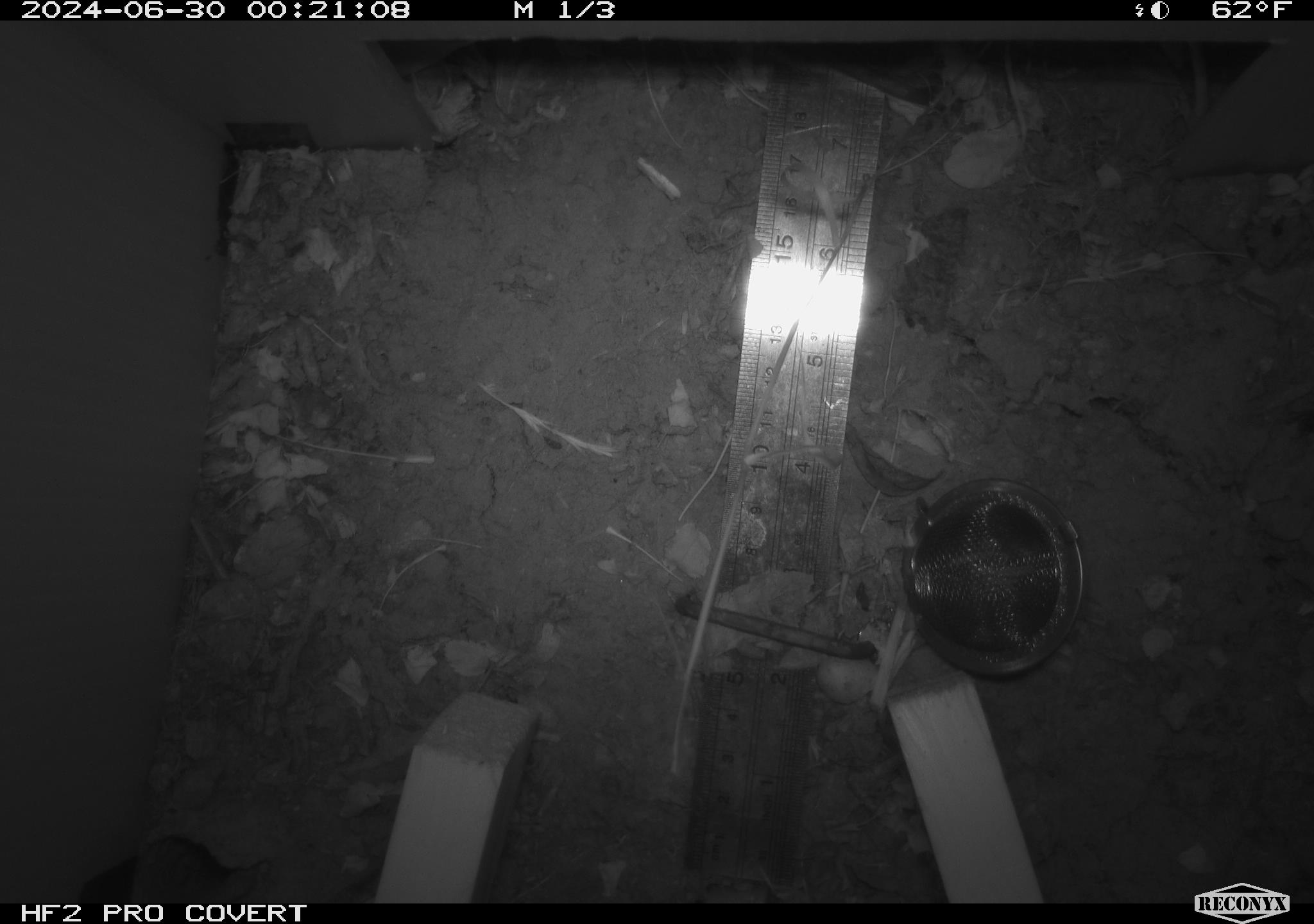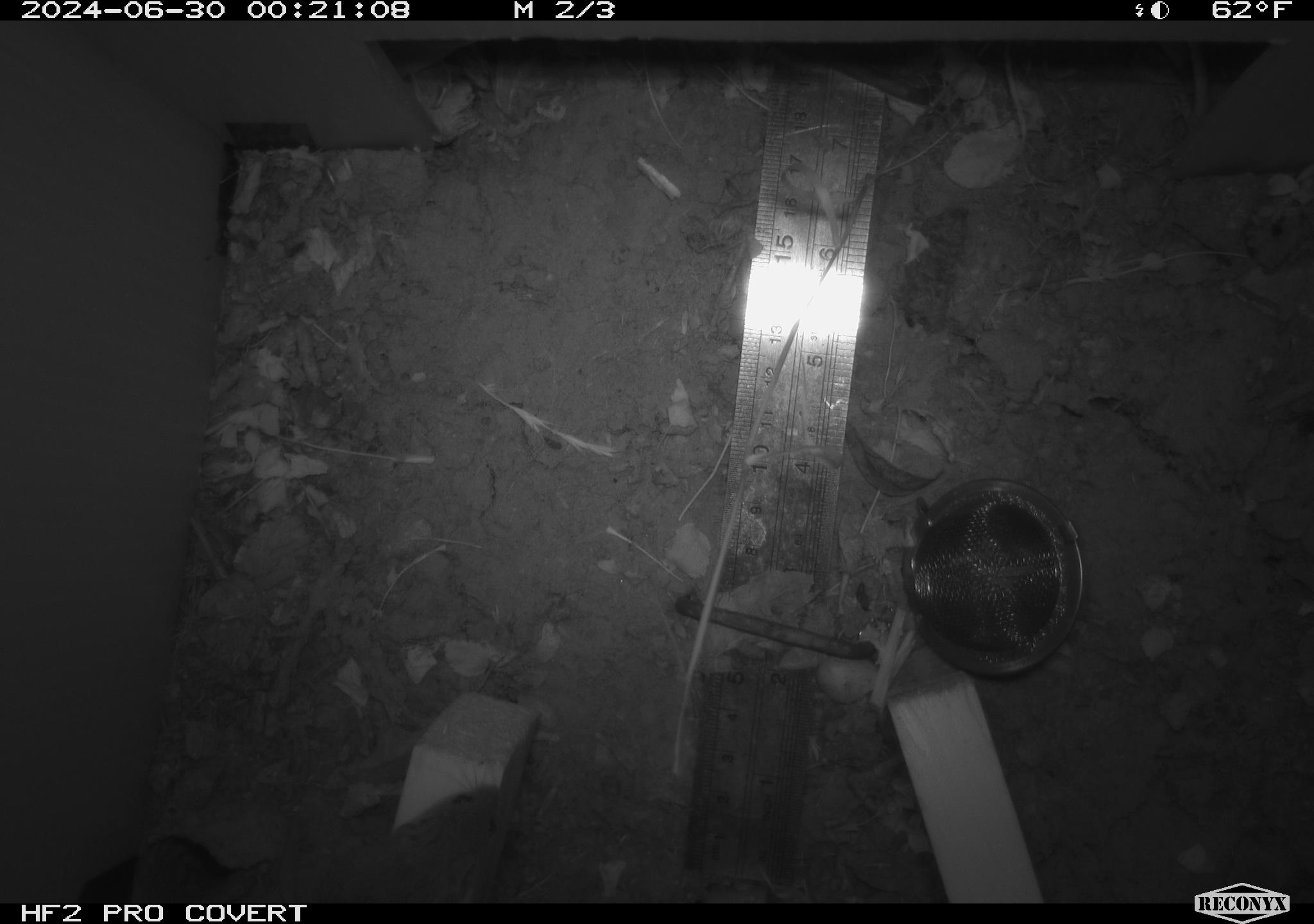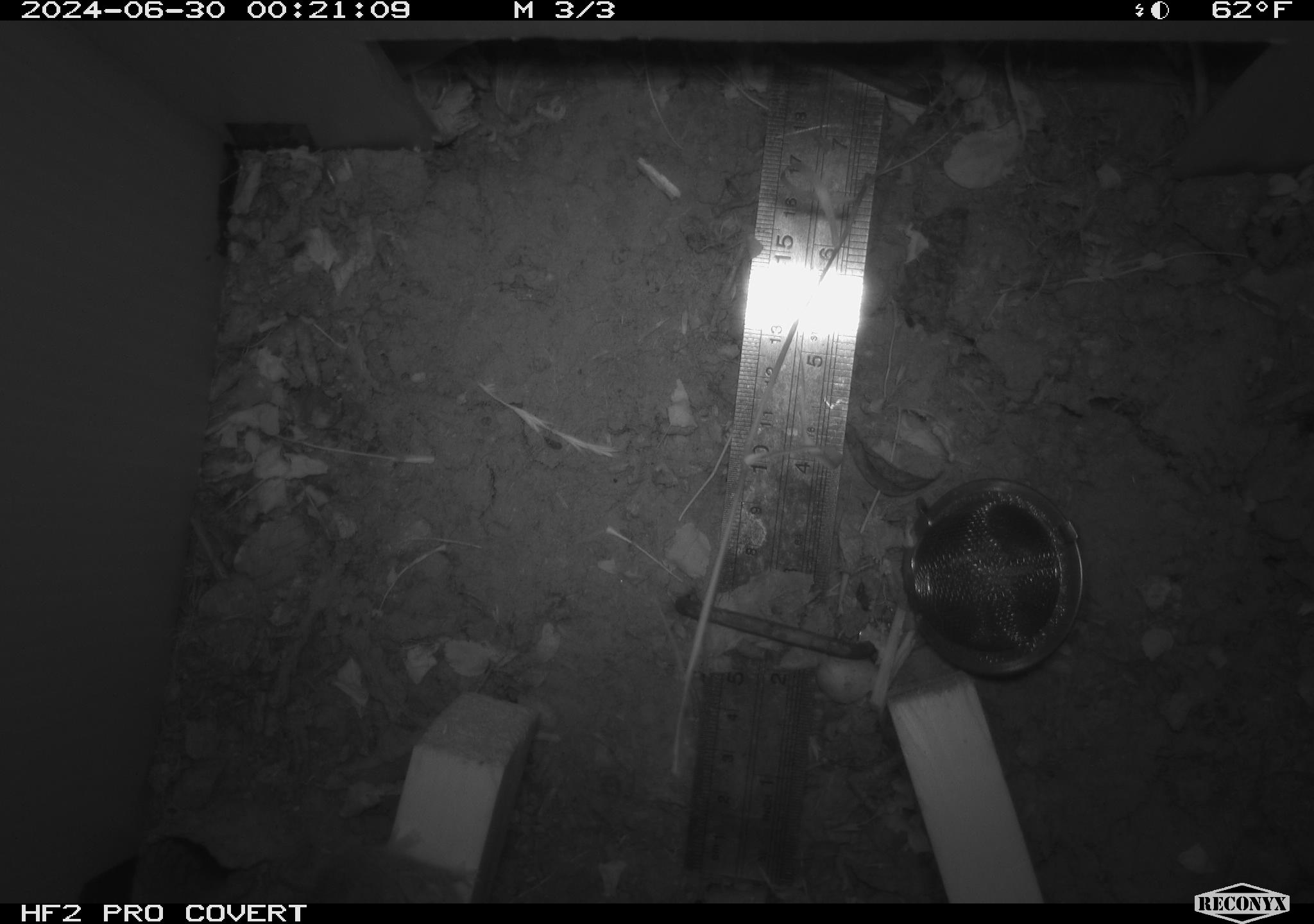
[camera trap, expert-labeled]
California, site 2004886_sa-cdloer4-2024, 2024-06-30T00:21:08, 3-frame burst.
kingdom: Animalia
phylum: Chordata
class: Mammalia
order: Rodentia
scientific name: Rodentia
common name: rodent